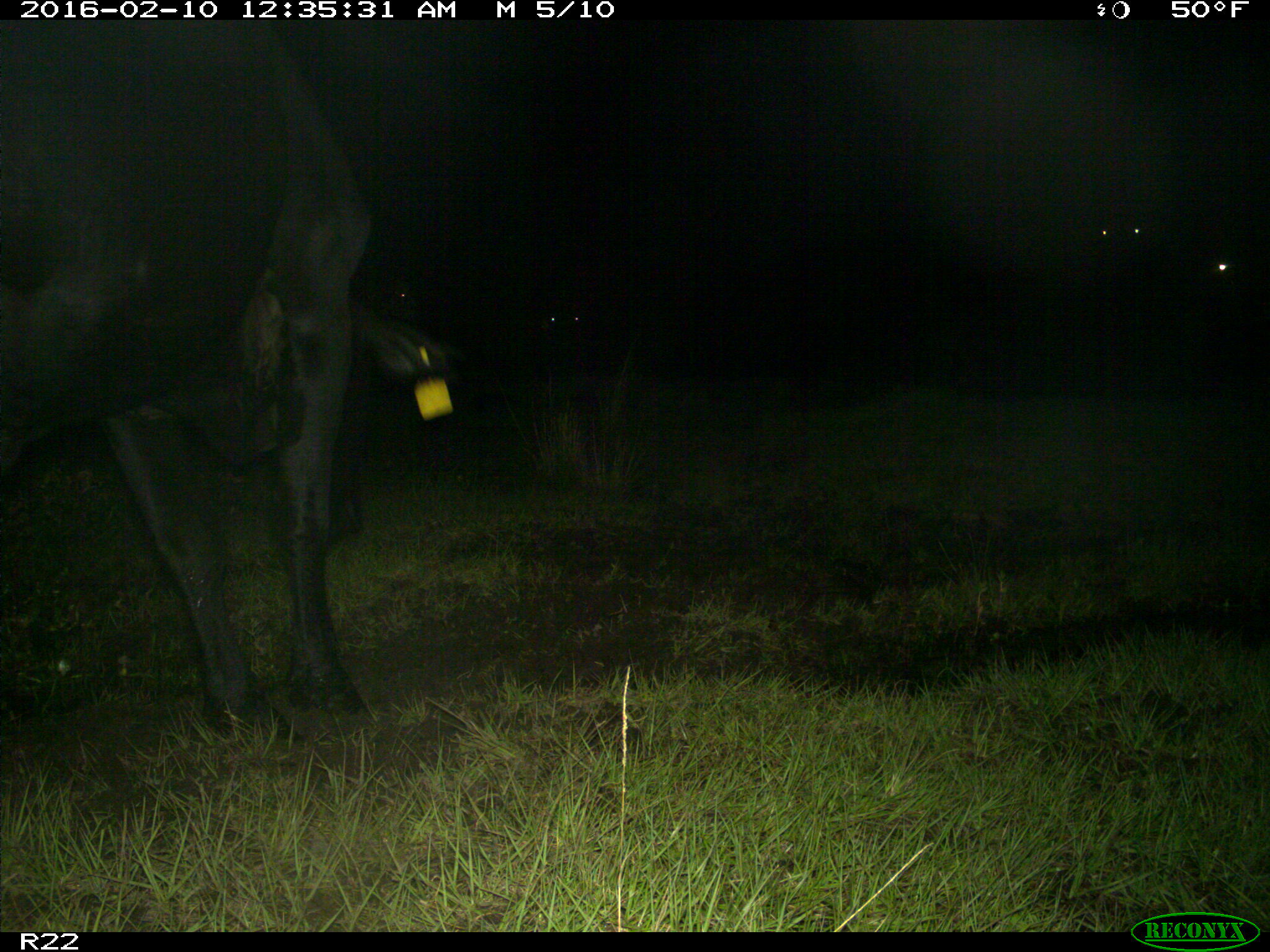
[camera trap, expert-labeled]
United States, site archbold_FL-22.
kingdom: Animalia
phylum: Chordata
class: Mammalia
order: Artiodactyla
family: Bovidae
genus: Bos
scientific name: Bos taurus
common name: domestic cow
Bos taurus (domestic cow).